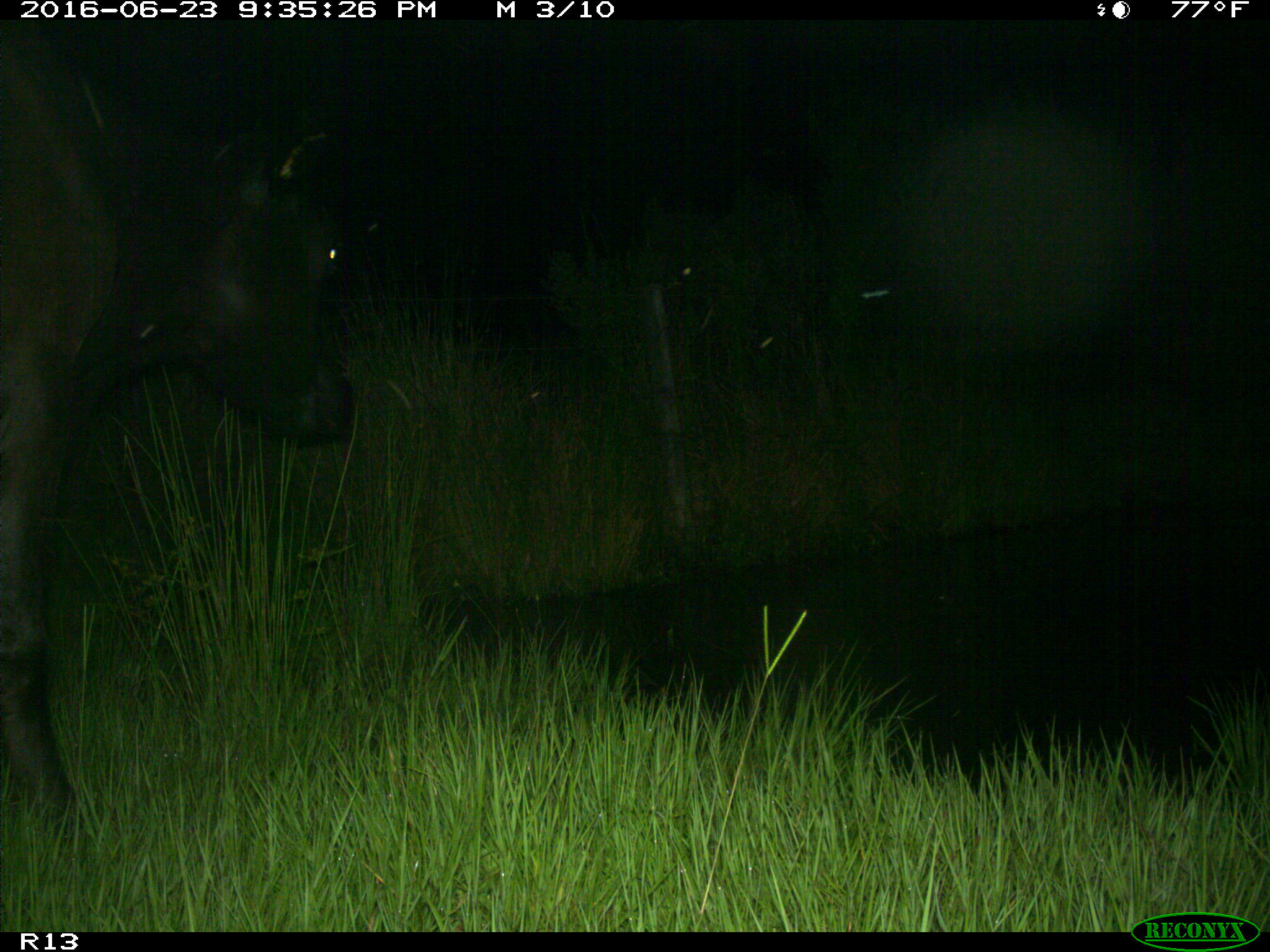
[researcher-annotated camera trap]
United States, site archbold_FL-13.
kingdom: Animalia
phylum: Chordata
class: Mammalia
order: Artiodactyla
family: Bovidae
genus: Bos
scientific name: Bos taurus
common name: domestic cow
Bos taurus (domestic cow).